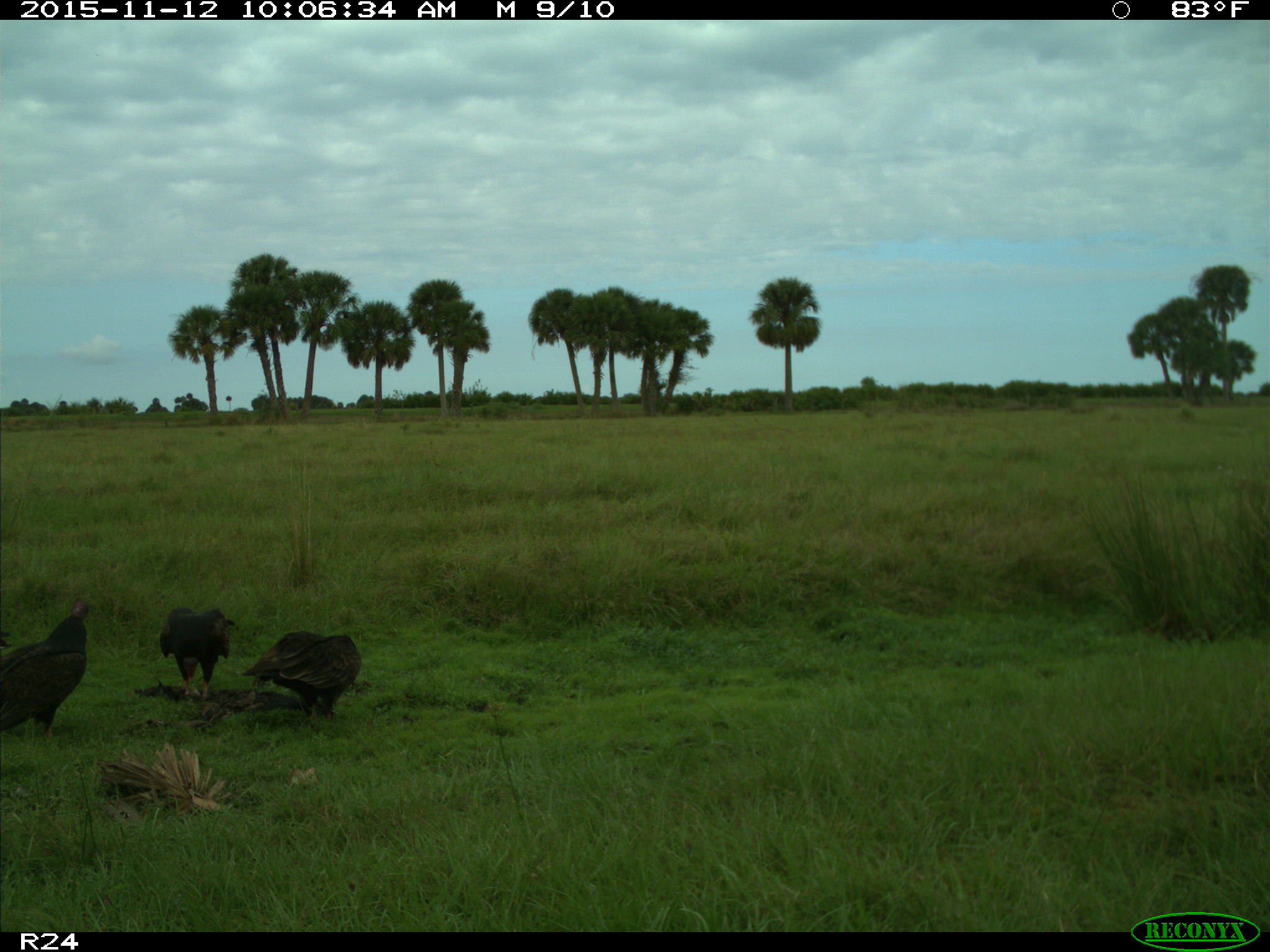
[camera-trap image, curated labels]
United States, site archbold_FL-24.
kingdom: Animalia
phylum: Chordata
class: Aves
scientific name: Aves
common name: birds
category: unidentified bird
Unidentified bird (birds) (Aves).